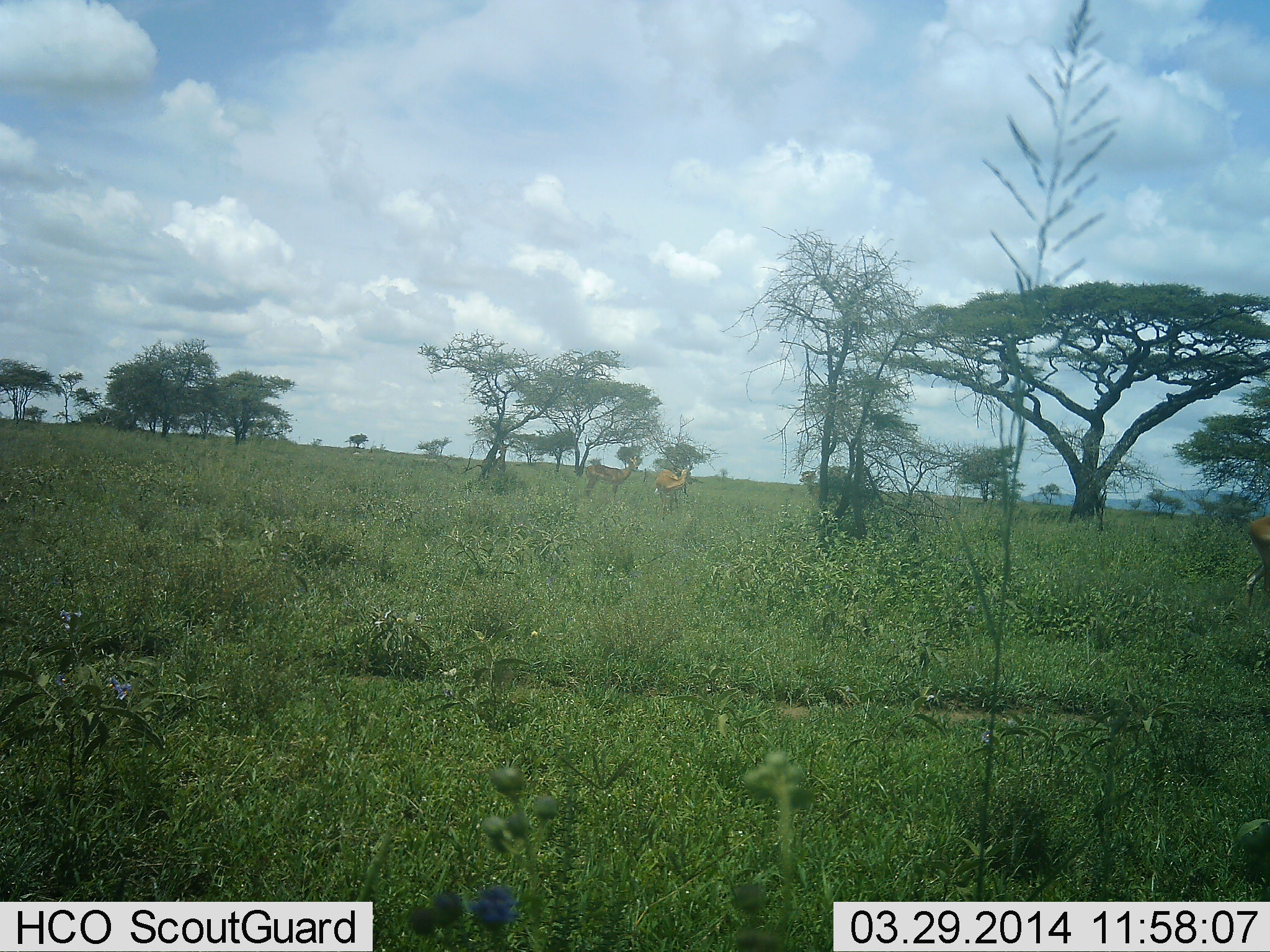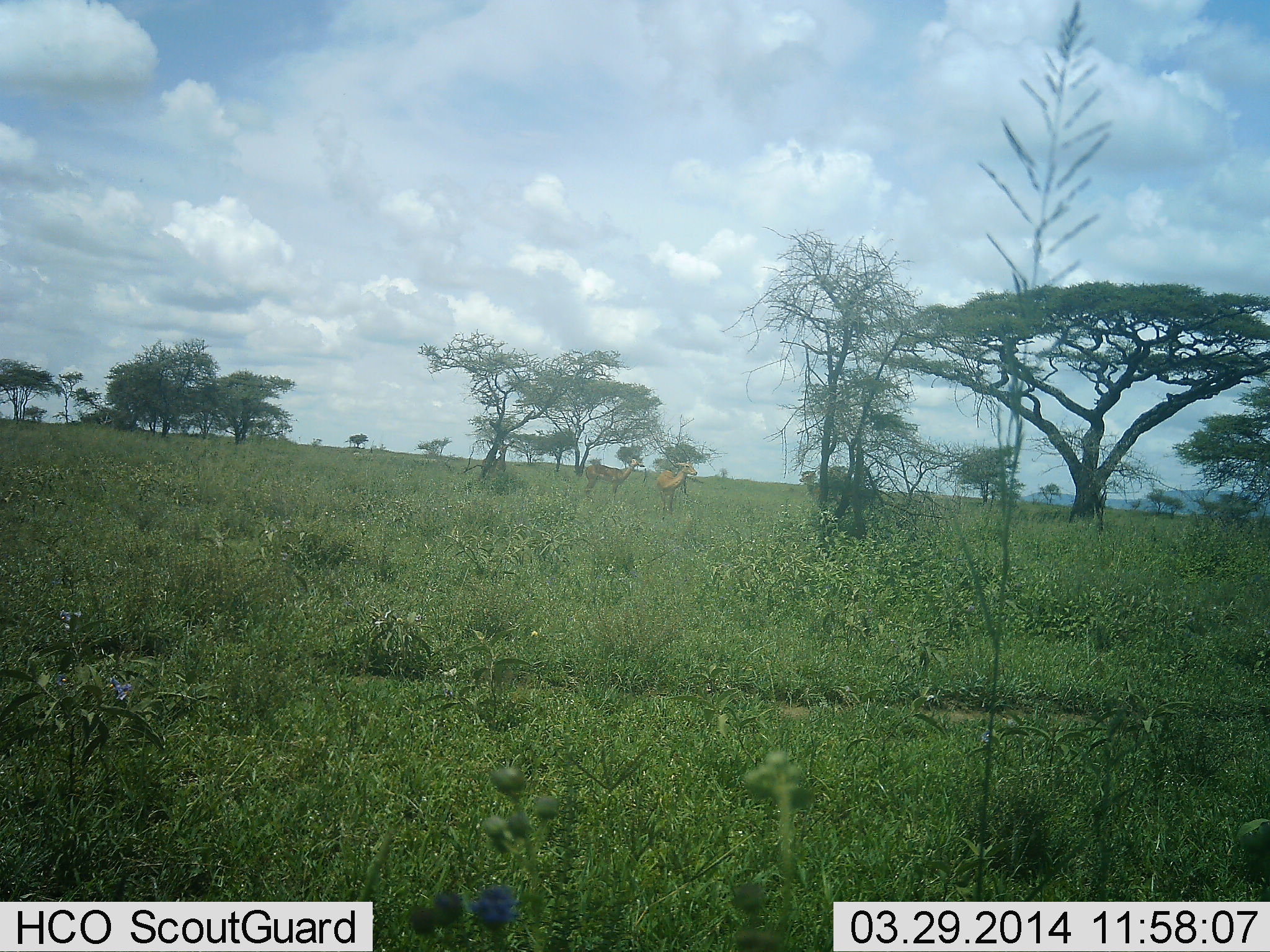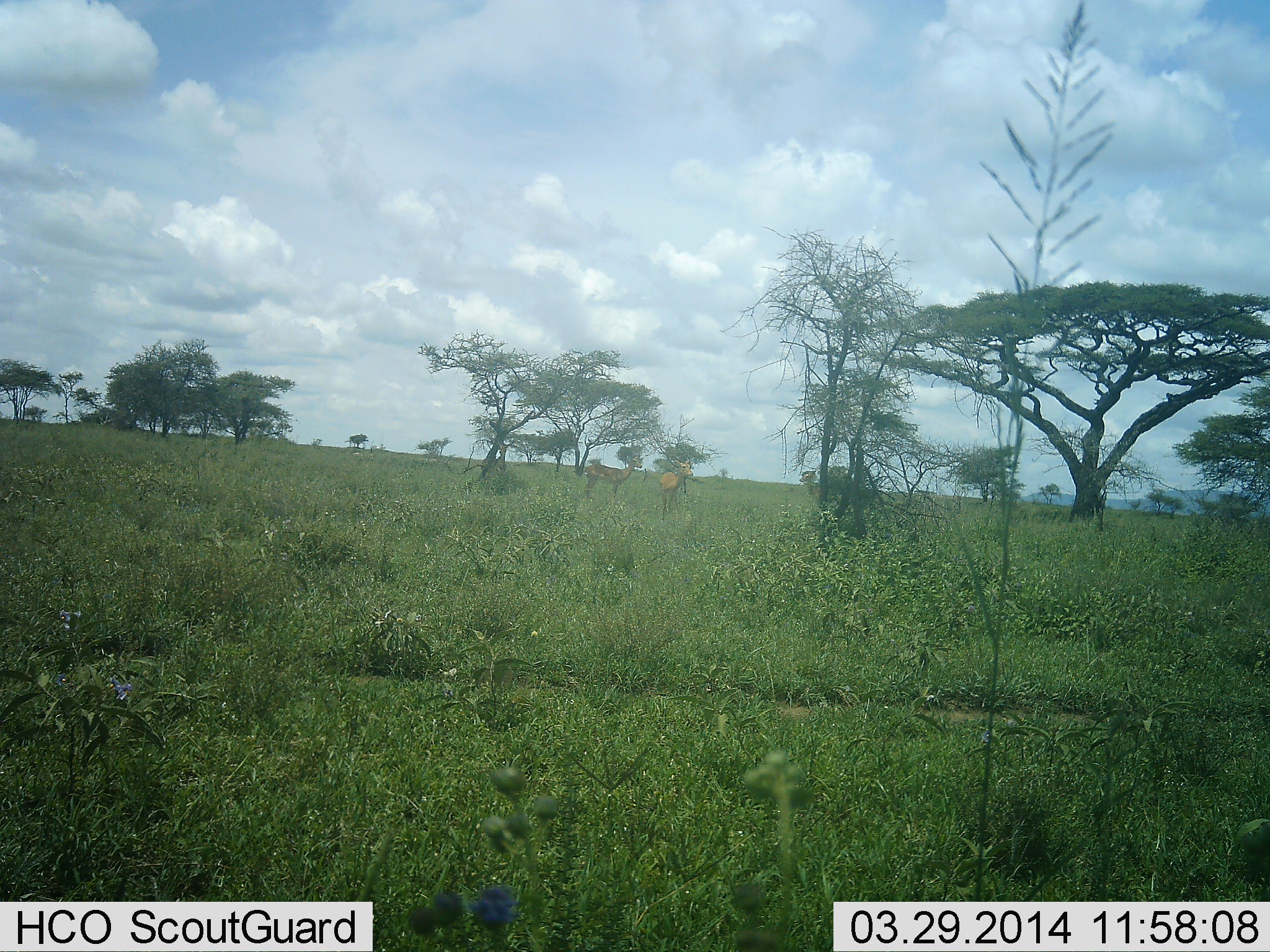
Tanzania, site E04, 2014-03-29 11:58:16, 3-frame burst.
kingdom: Animalia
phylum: Chordata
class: Mammalia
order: Artiodactyla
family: Bovidae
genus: Aepyceros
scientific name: Aepyceros melampus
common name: impala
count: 3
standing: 90%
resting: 10%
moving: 70%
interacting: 0%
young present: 0%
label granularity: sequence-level